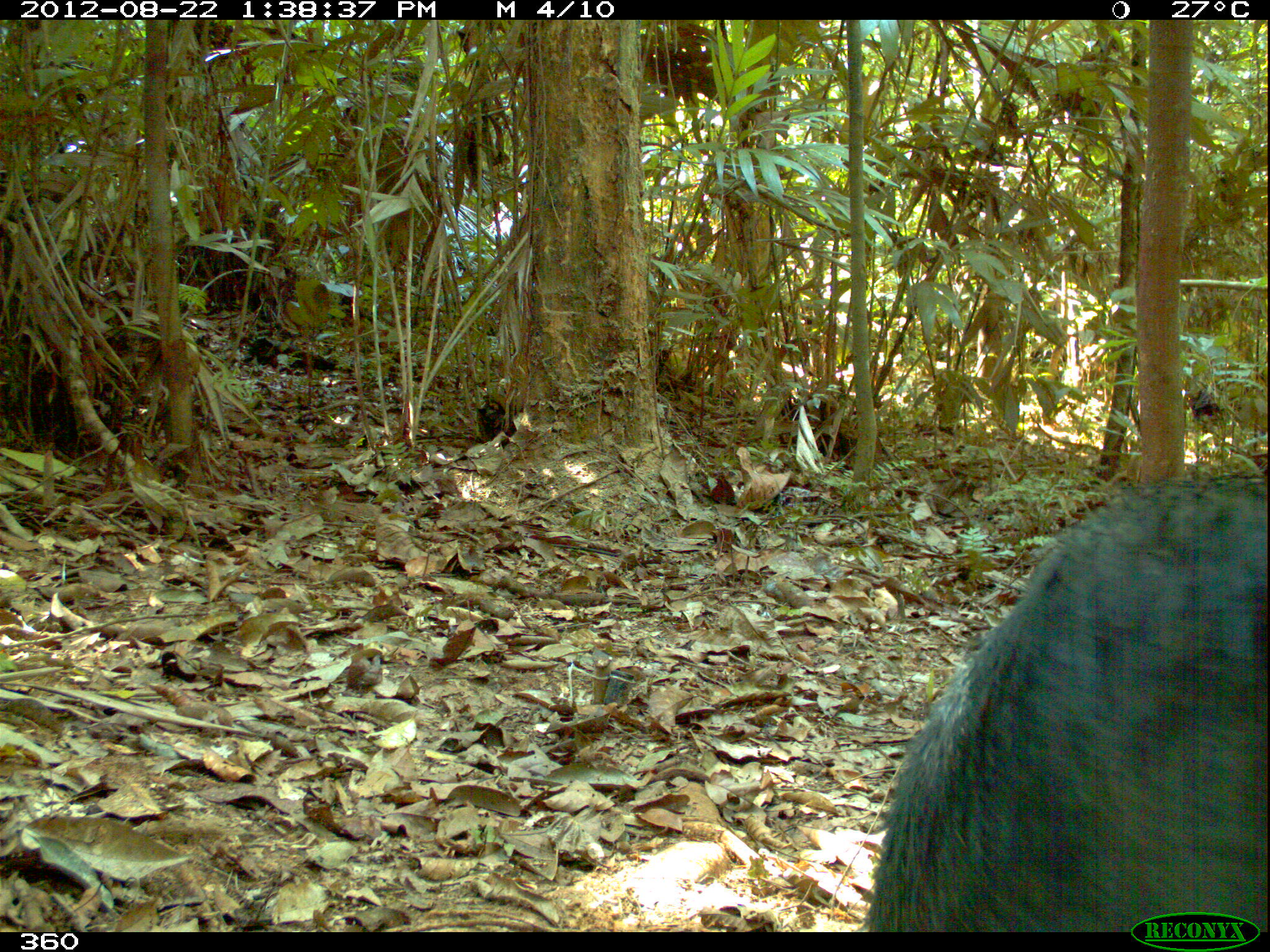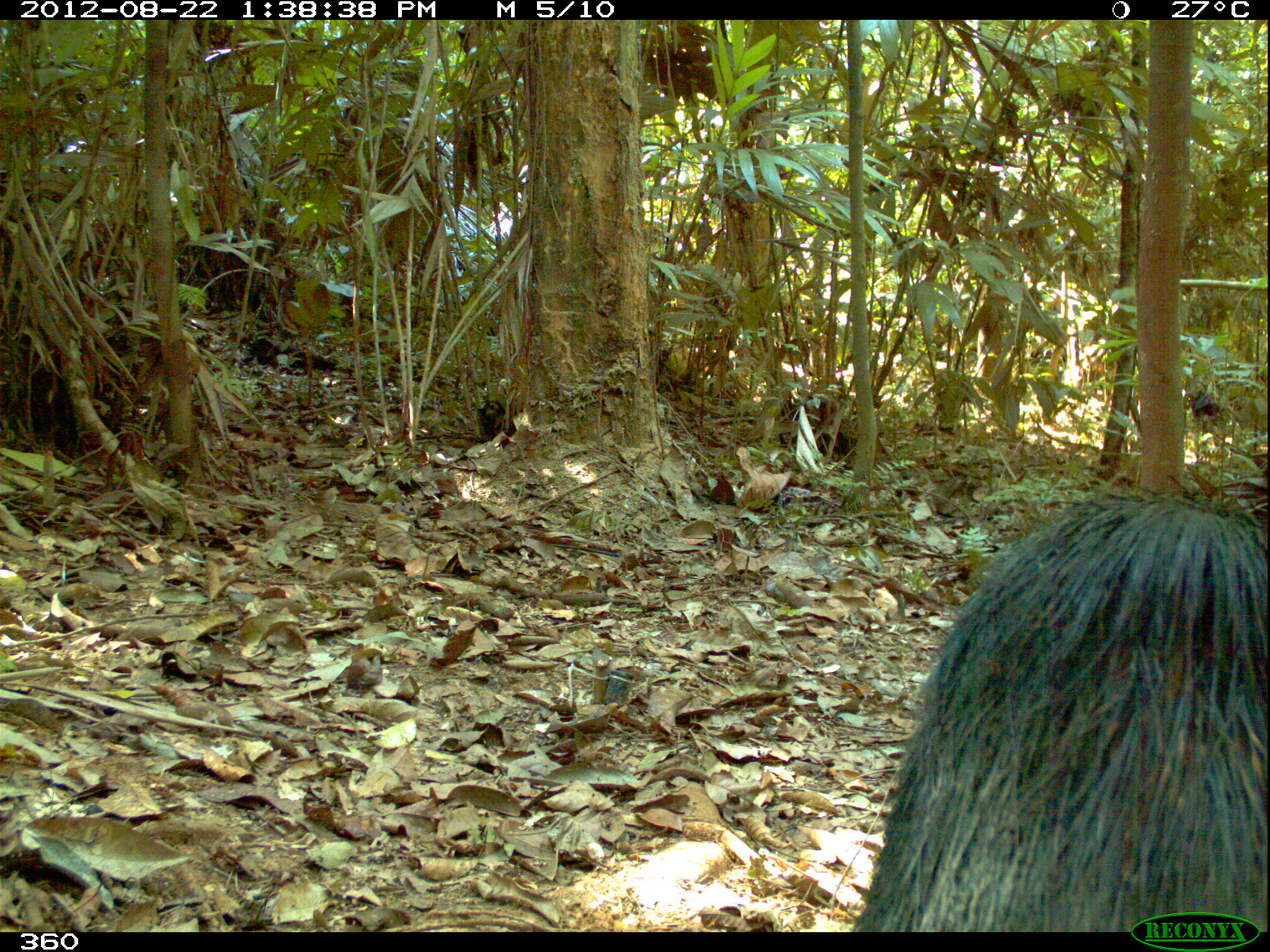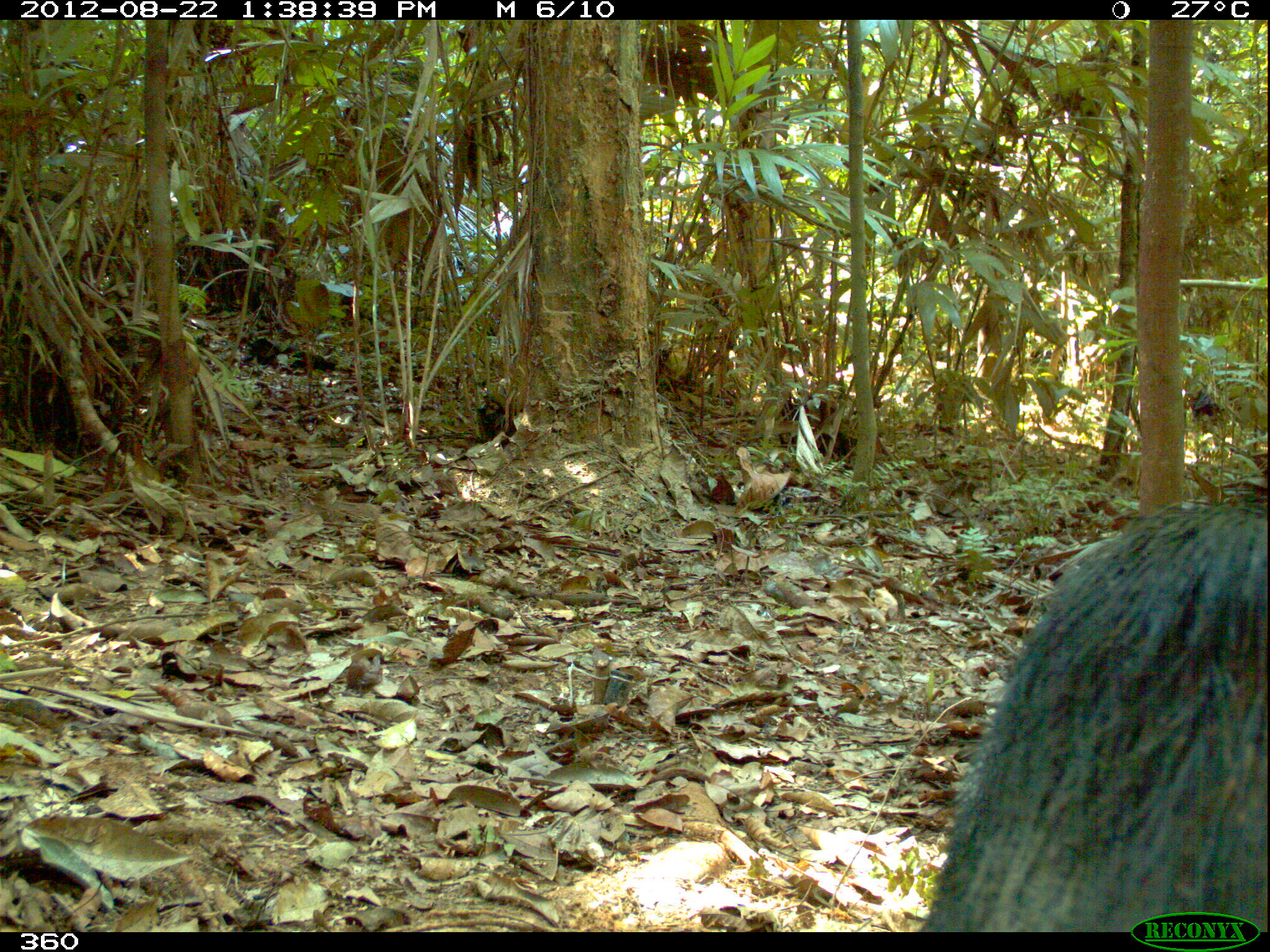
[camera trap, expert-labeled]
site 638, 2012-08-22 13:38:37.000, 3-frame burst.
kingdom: Animalia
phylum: Chordata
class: Mammalia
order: Artiodactyla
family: Tayassuidae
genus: Tayassu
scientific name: Tayassu pecari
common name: white-lipped peccary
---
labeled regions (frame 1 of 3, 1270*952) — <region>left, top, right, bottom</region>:
tayassu pecari: <region>865, 470, 1270, 931</region>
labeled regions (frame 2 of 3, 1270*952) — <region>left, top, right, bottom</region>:
tayassu pecari: <region>851, 490, 1270, 931</region>